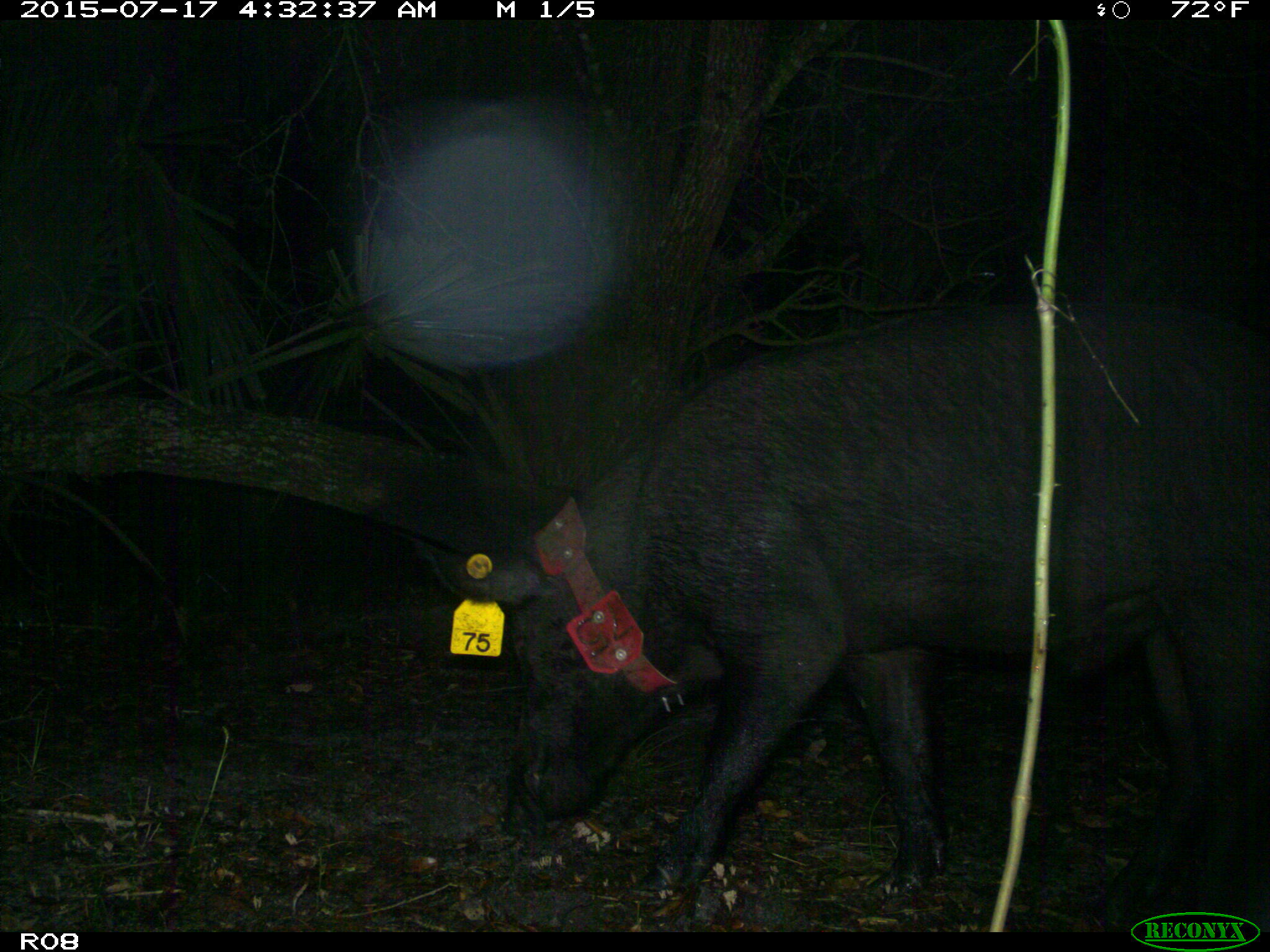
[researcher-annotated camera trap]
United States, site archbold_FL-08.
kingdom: Animalia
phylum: Chordata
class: Mammalia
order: Artiodactyla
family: Suidae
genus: Sus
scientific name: Sus scrofa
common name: wild boar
Sus scrofa (wild boar).